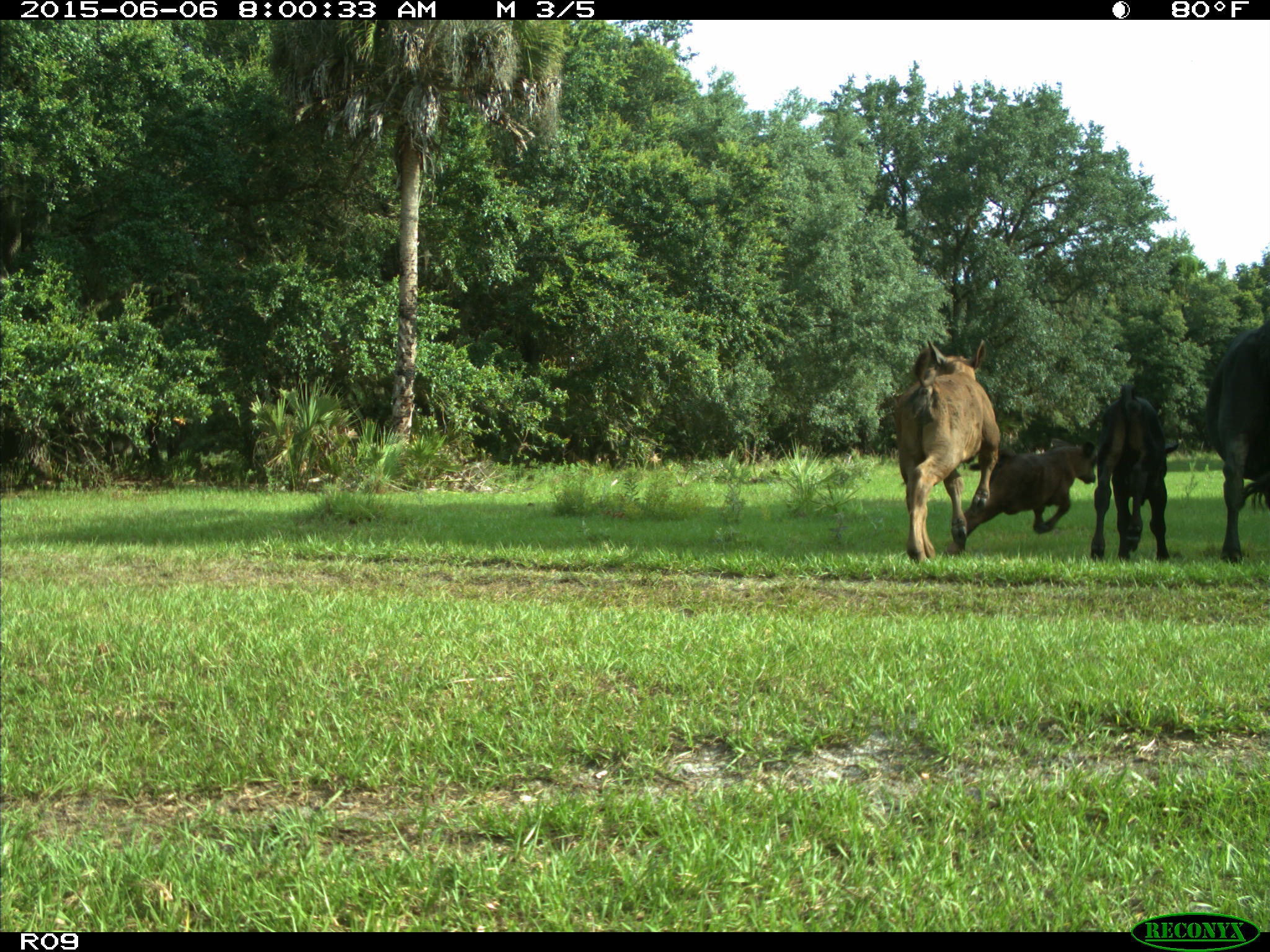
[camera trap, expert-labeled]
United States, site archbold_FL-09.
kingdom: Animalia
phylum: Chordata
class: Mammalia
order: Artiodactyla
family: Bovidae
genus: Bos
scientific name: Bos taurus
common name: domestic cow